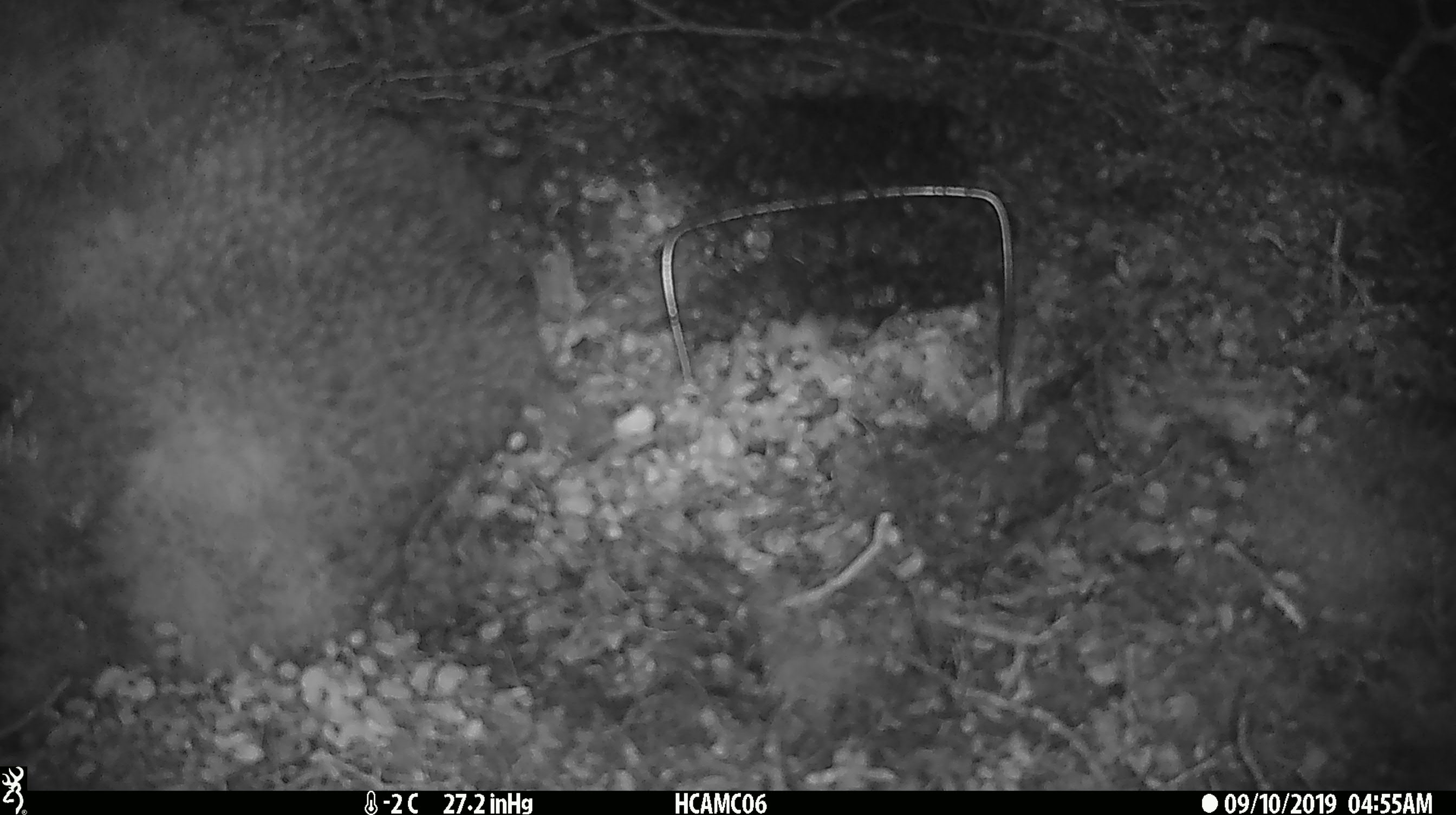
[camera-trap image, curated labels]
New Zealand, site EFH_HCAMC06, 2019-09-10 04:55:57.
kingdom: Animalia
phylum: Chordata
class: Mammalia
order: Rodentia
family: Muridae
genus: Mus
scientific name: Mus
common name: mouse